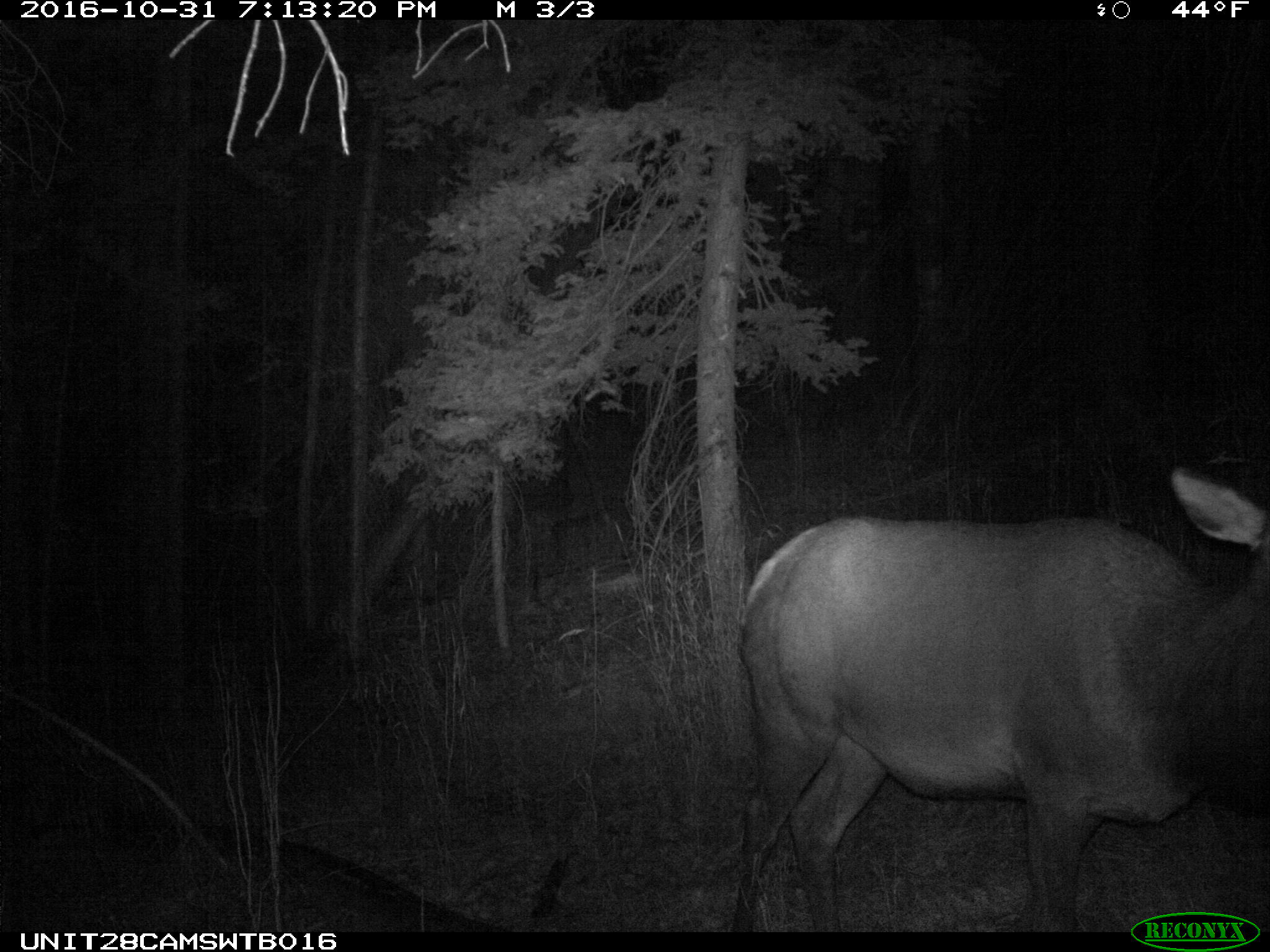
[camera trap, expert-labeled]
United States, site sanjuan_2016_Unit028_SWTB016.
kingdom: Animalia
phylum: Chordata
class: Mammalia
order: Artiodactyla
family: Cervidae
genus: Cervus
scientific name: Cervus elaphus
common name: red deer